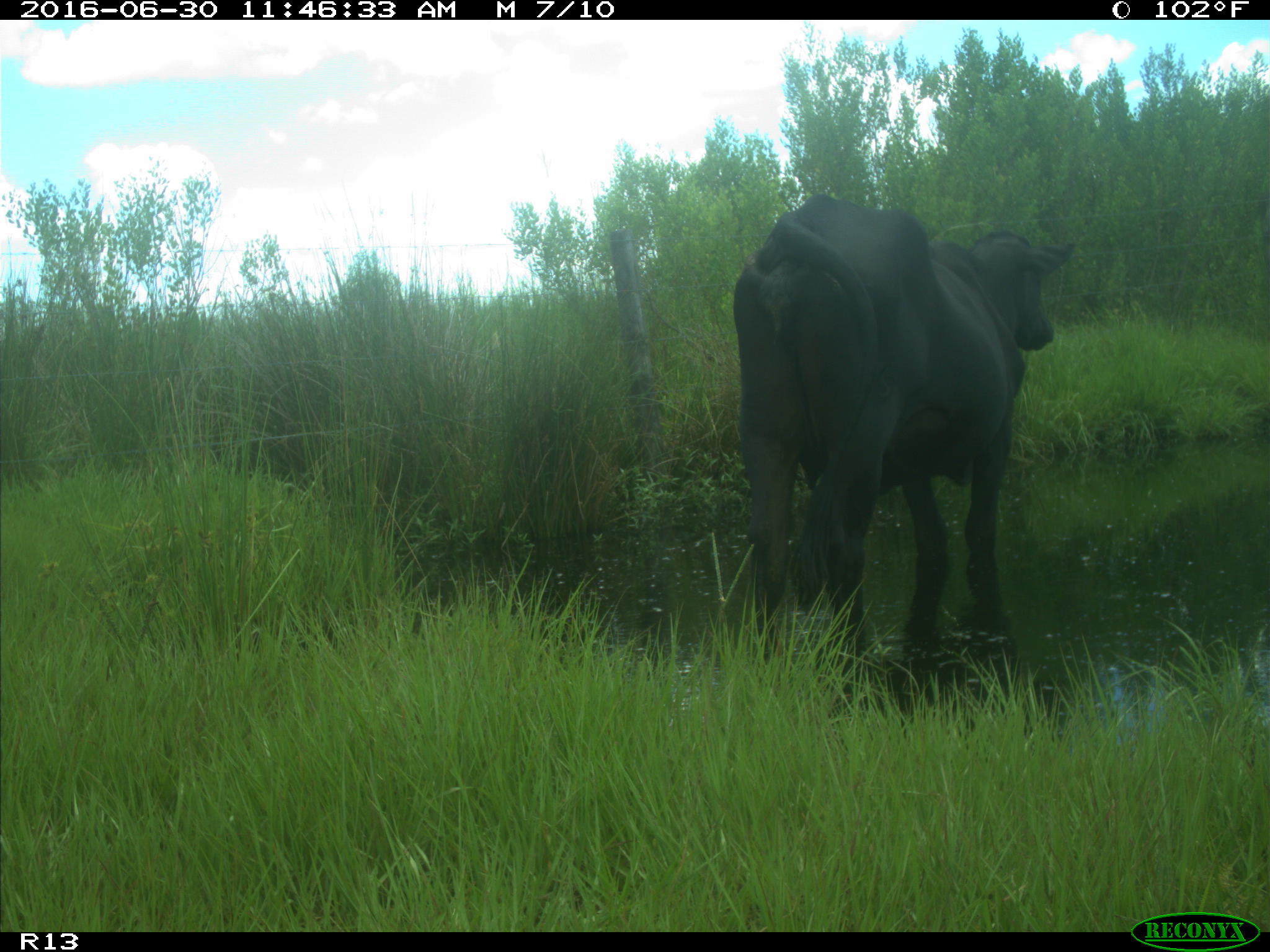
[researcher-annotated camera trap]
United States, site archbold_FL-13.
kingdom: Animalia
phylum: Chordata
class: Mammalia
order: Artiodactyla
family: Bovidae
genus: Bos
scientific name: Bos taurus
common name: domestic cow